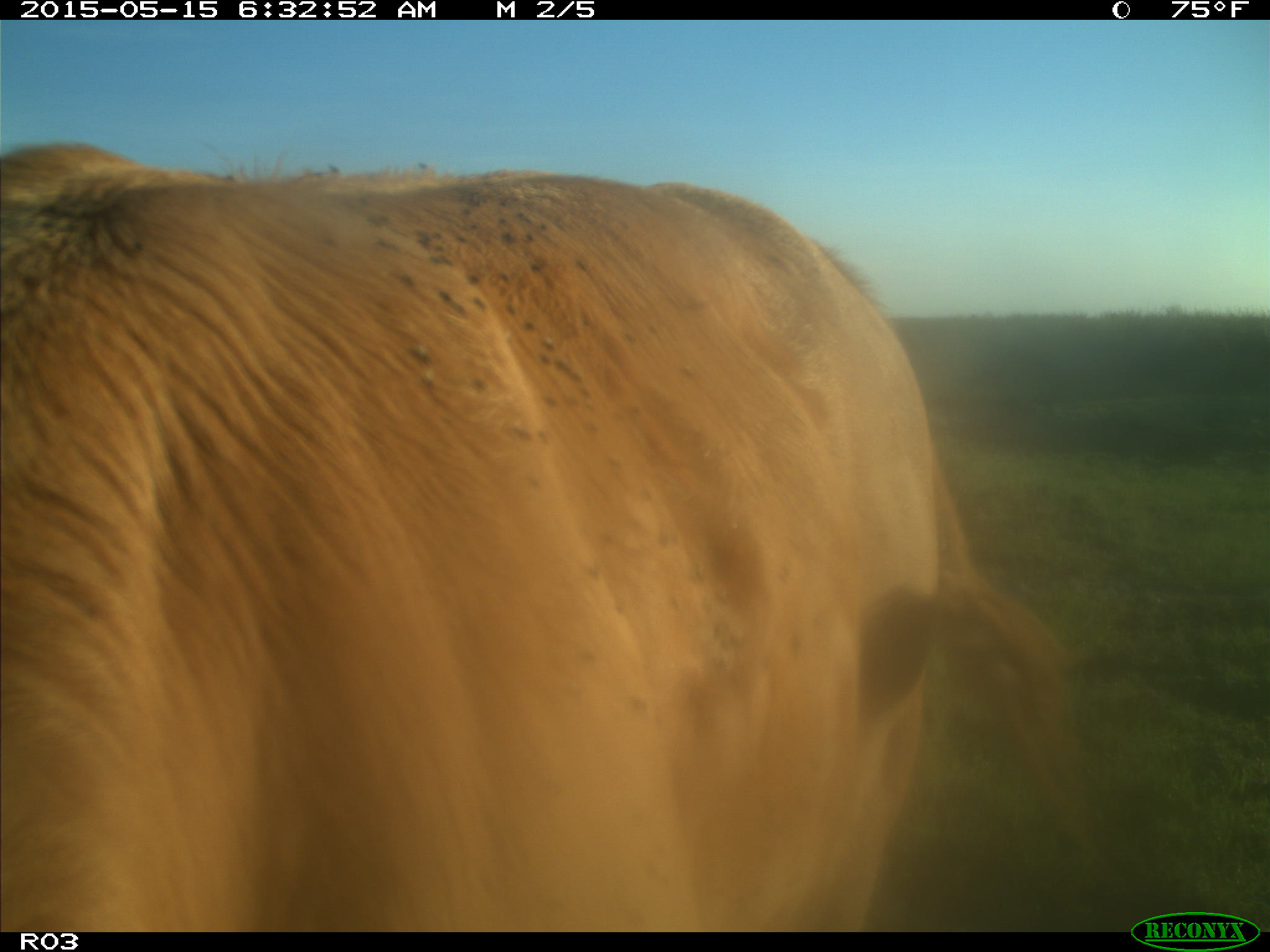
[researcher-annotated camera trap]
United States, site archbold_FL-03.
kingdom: Animalia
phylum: Chordata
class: Mammalia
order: Artiodactyla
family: Bovidae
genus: Bos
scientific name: Bos taurus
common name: domestic cow